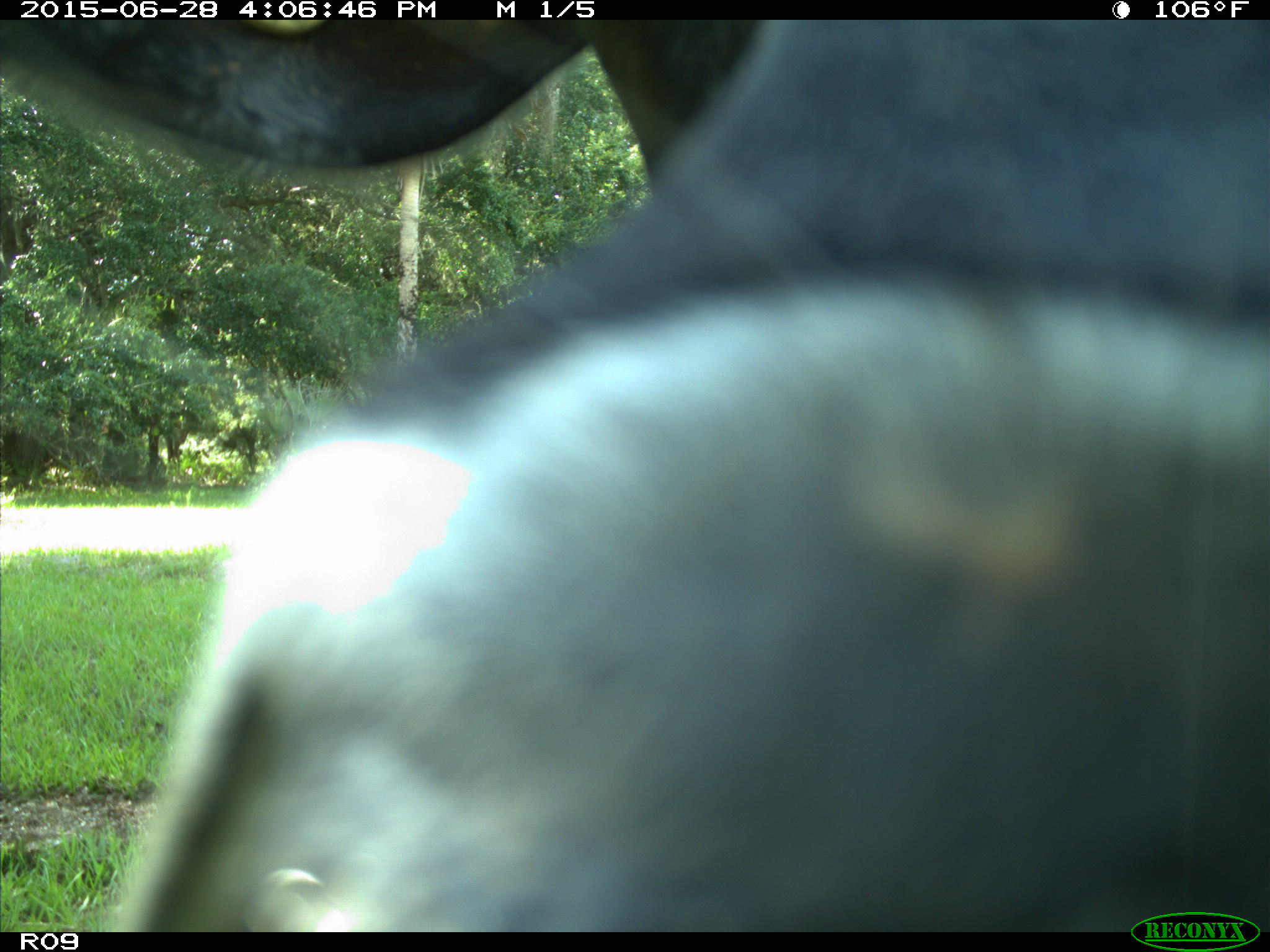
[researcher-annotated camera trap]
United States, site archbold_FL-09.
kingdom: Animalia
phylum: Chordata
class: Mammalia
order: Artiodactyla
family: Bovidae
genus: Bos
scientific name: Bos taurus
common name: domestic cow